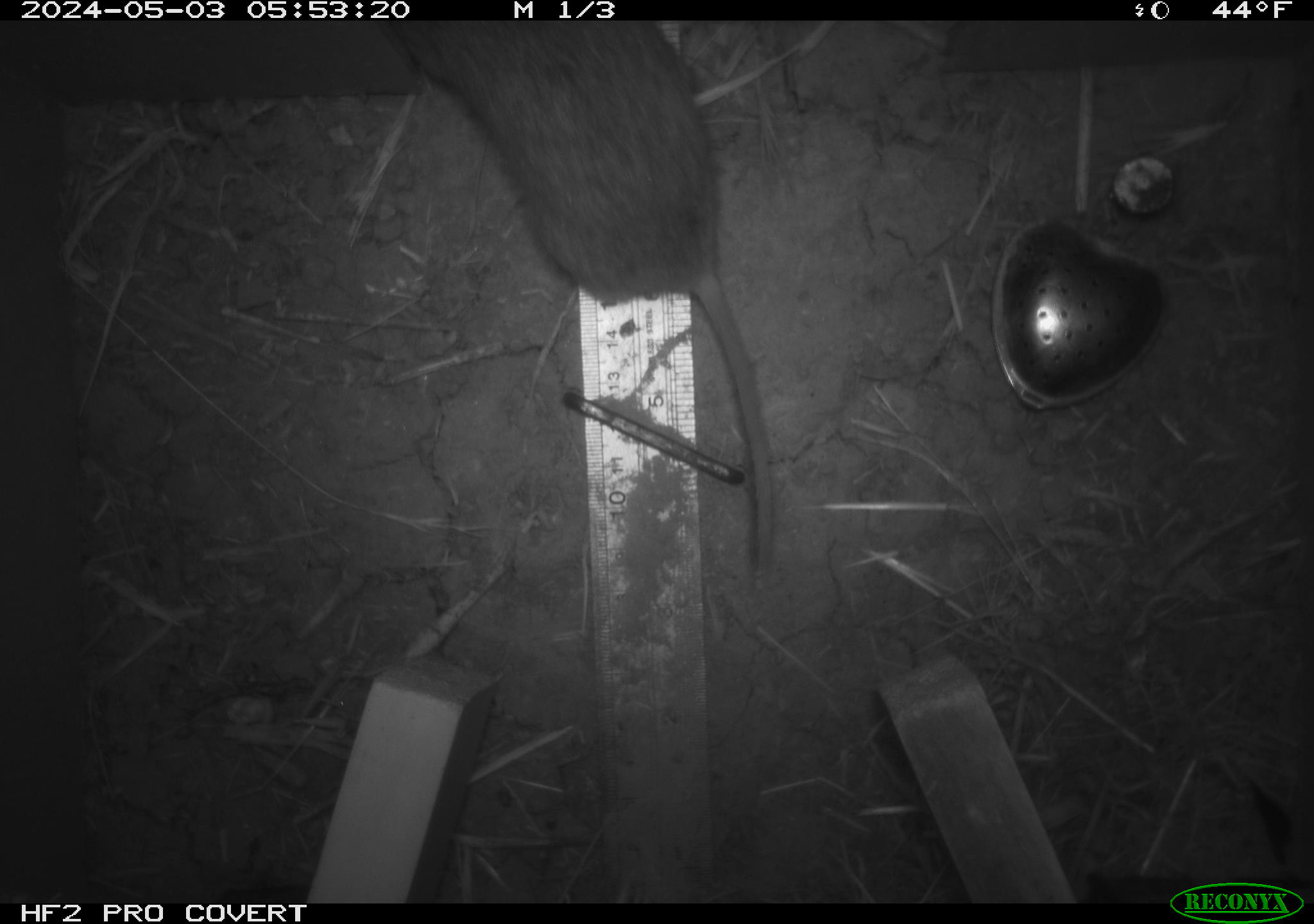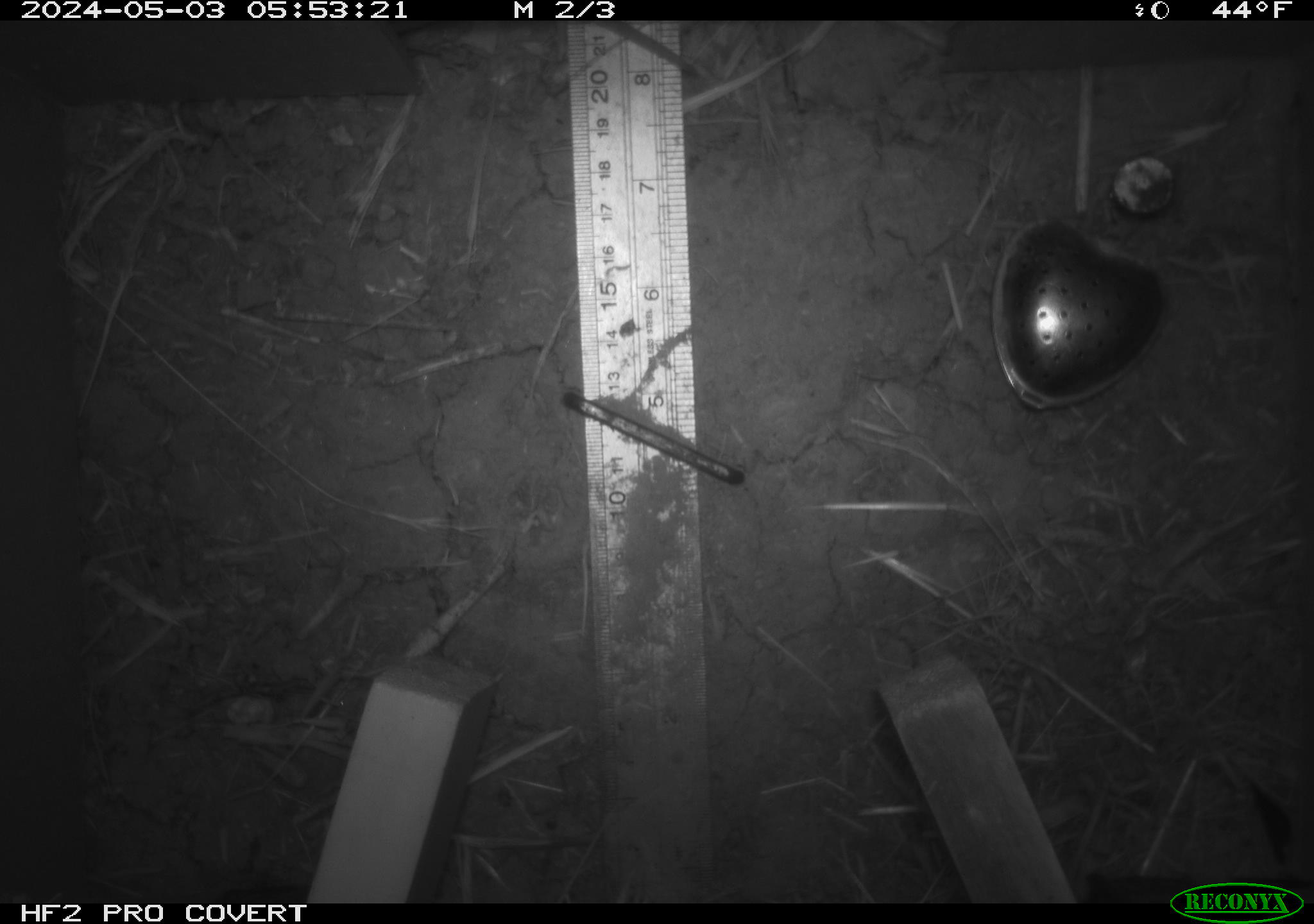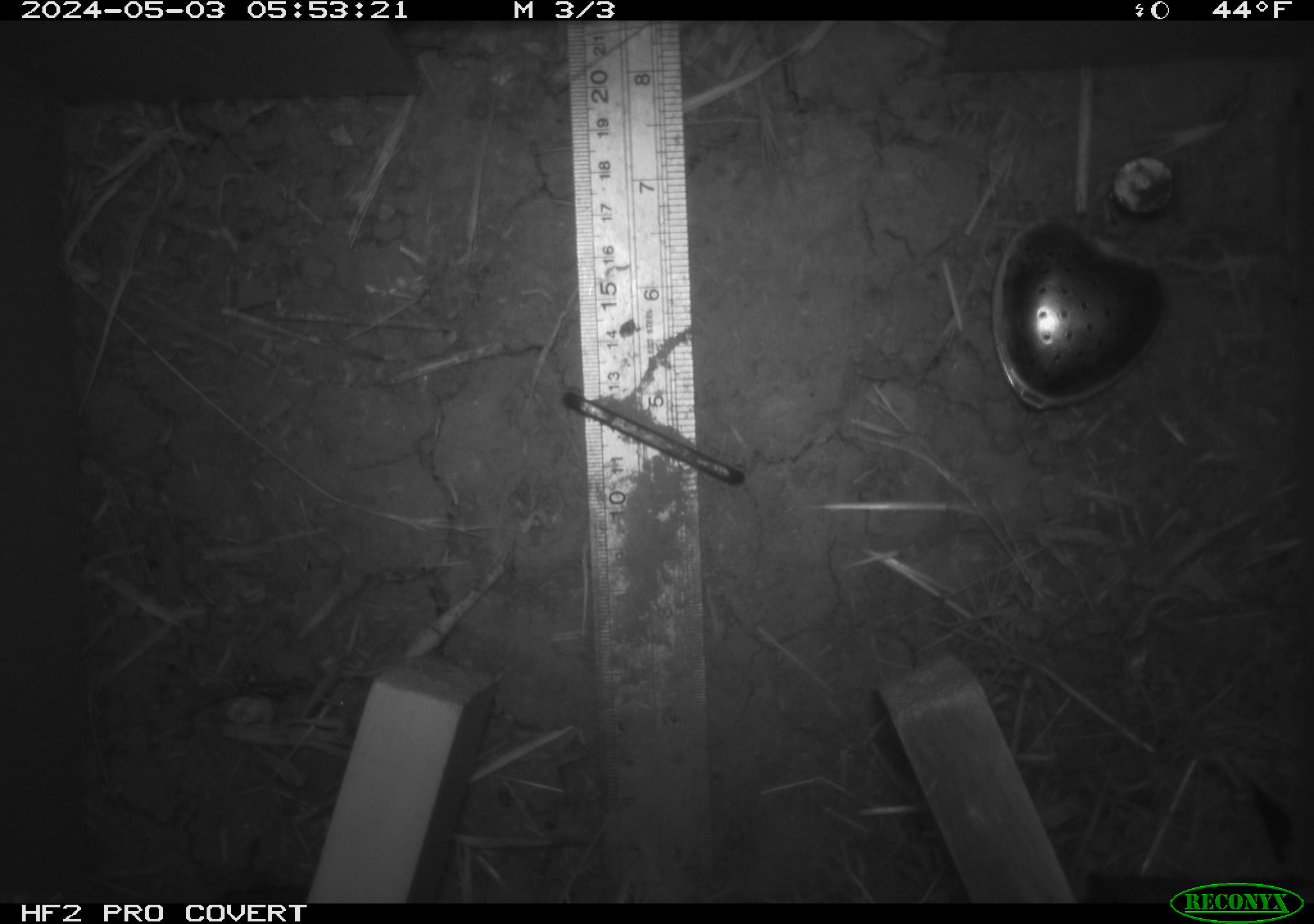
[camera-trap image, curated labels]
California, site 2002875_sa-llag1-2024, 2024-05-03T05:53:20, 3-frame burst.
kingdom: Animalia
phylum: Chordata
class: Mammalia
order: Rodentia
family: Cricetidae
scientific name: Arvicolinae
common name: voles, lemmings, and muskrats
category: arvicolinae subfamily